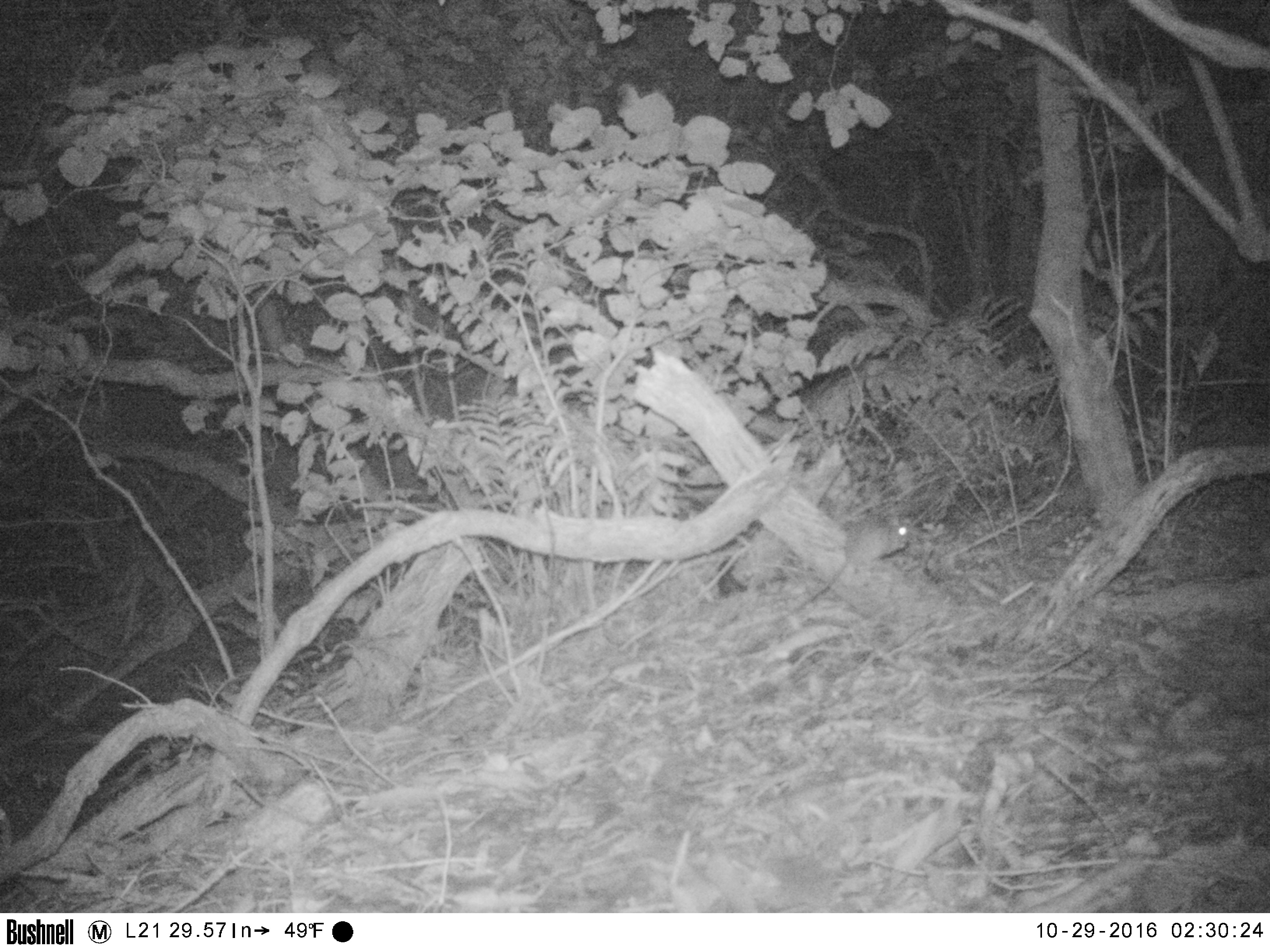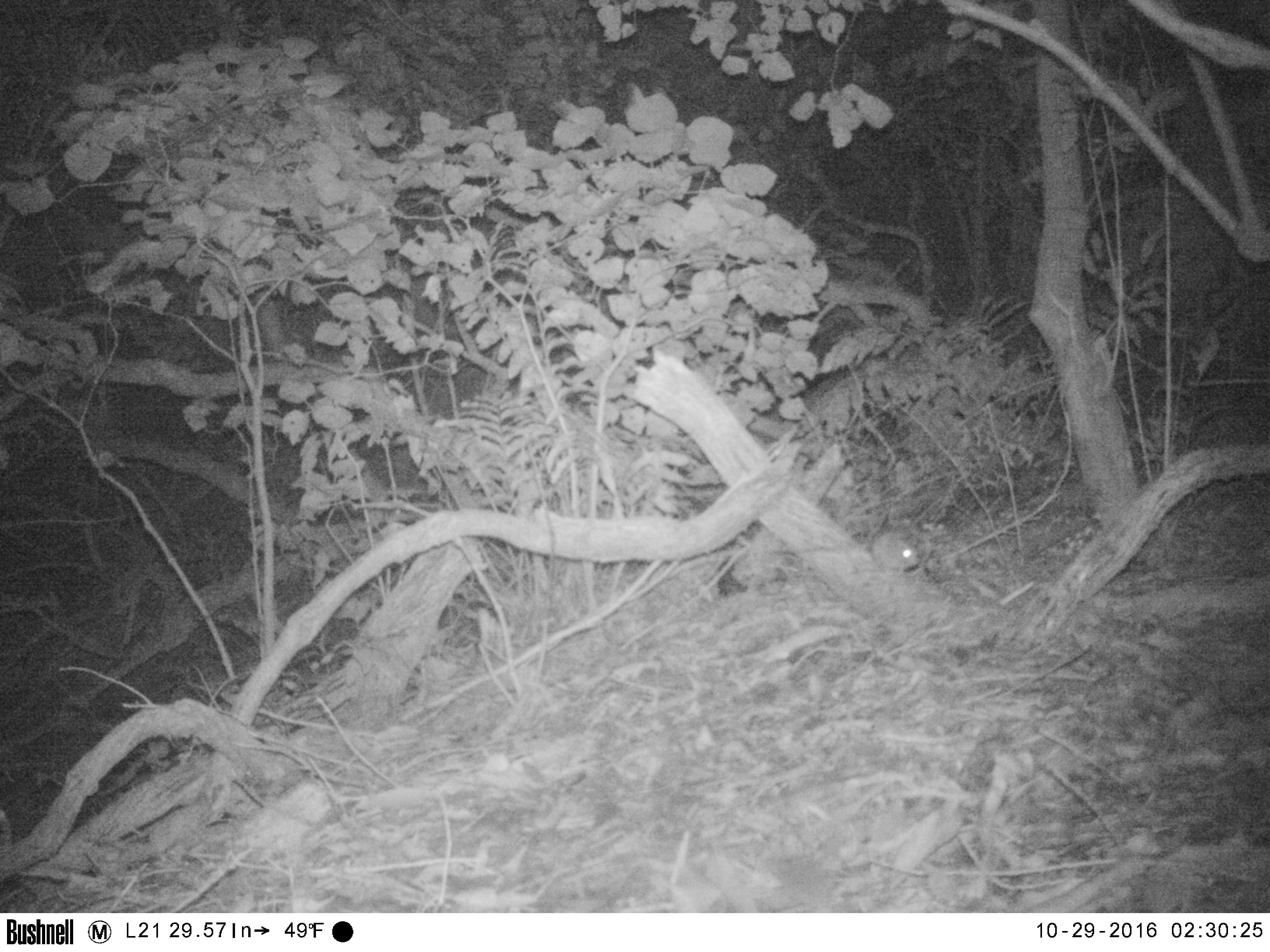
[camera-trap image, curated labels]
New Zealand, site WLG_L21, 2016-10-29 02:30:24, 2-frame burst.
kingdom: Animalia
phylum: Chordata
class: Mammalia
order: Rodentia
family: Muridae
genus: Rattus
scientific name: Rattus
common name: rat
Rat (Rattus).